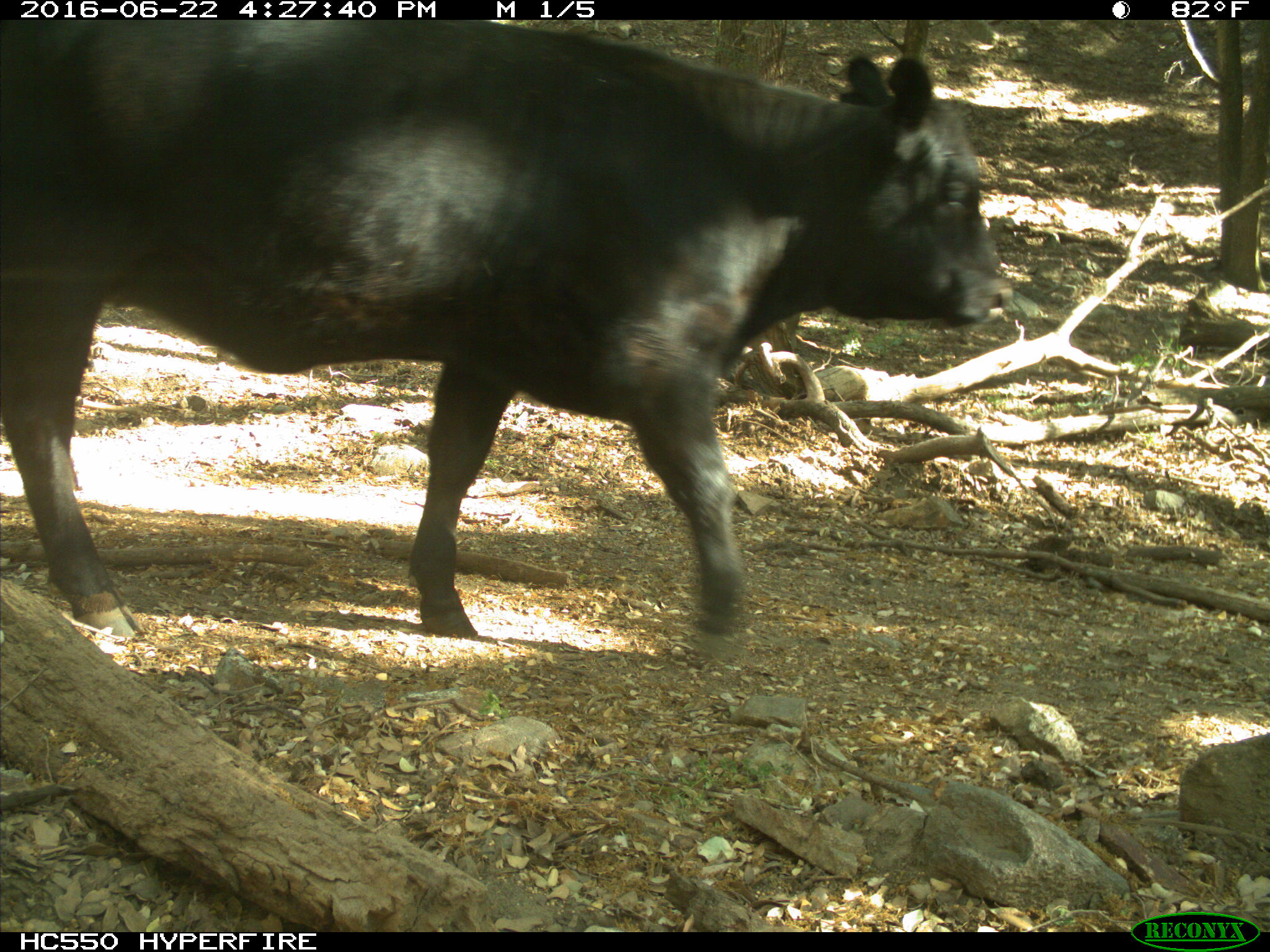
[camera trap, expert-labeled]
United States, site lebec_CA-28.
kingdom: Animalia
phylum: Chordata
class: Mammalia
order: Artiodactyla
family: Bovidae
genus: Bos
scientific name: Bos taurus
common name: domestic cow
Bos taurus (domestic cow).